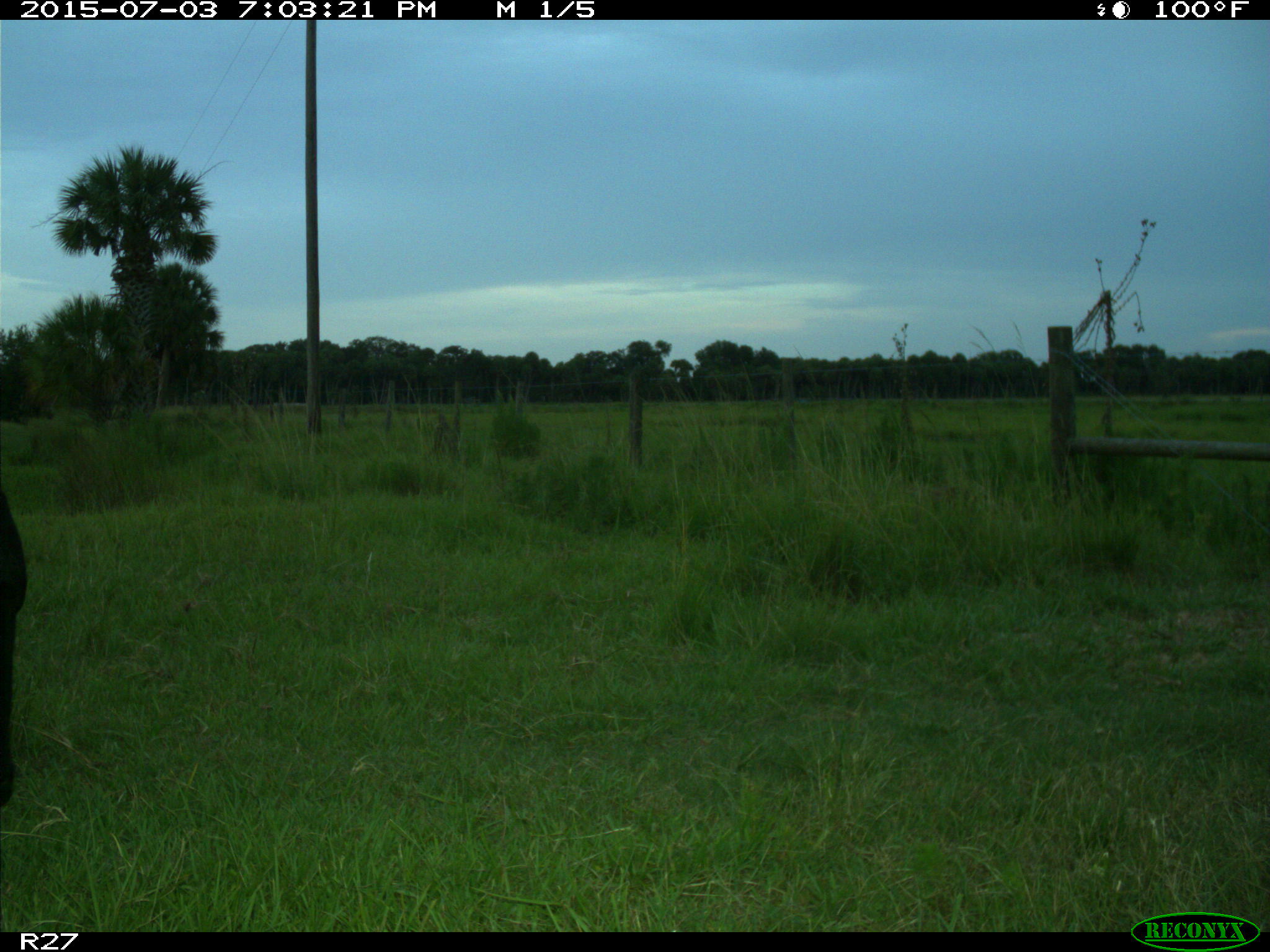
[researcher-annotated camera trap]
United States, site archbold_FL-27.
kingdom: Animalia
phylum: Chordata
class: Mammalia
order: Artiodactyla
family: Bovidae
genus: Bos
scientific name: Bos taurus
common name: domestic cow